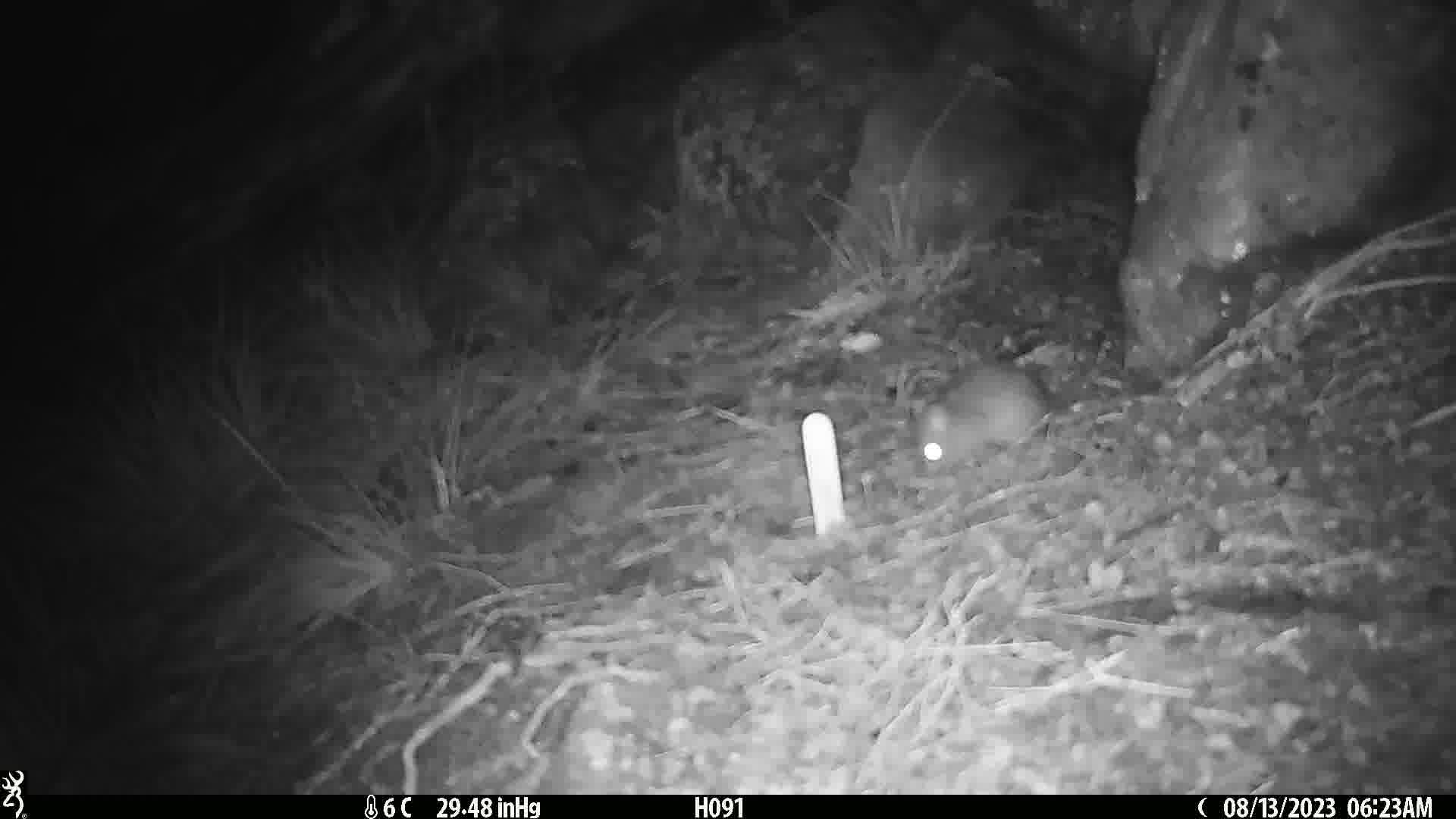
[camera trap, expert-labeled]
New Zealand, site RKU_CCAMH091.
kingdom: Animalia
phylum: Chordata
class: Mammalia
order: Rodentia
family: Muridae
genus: Rattus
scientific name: Rattus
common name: rat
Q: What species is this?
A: Rat (Rattus).